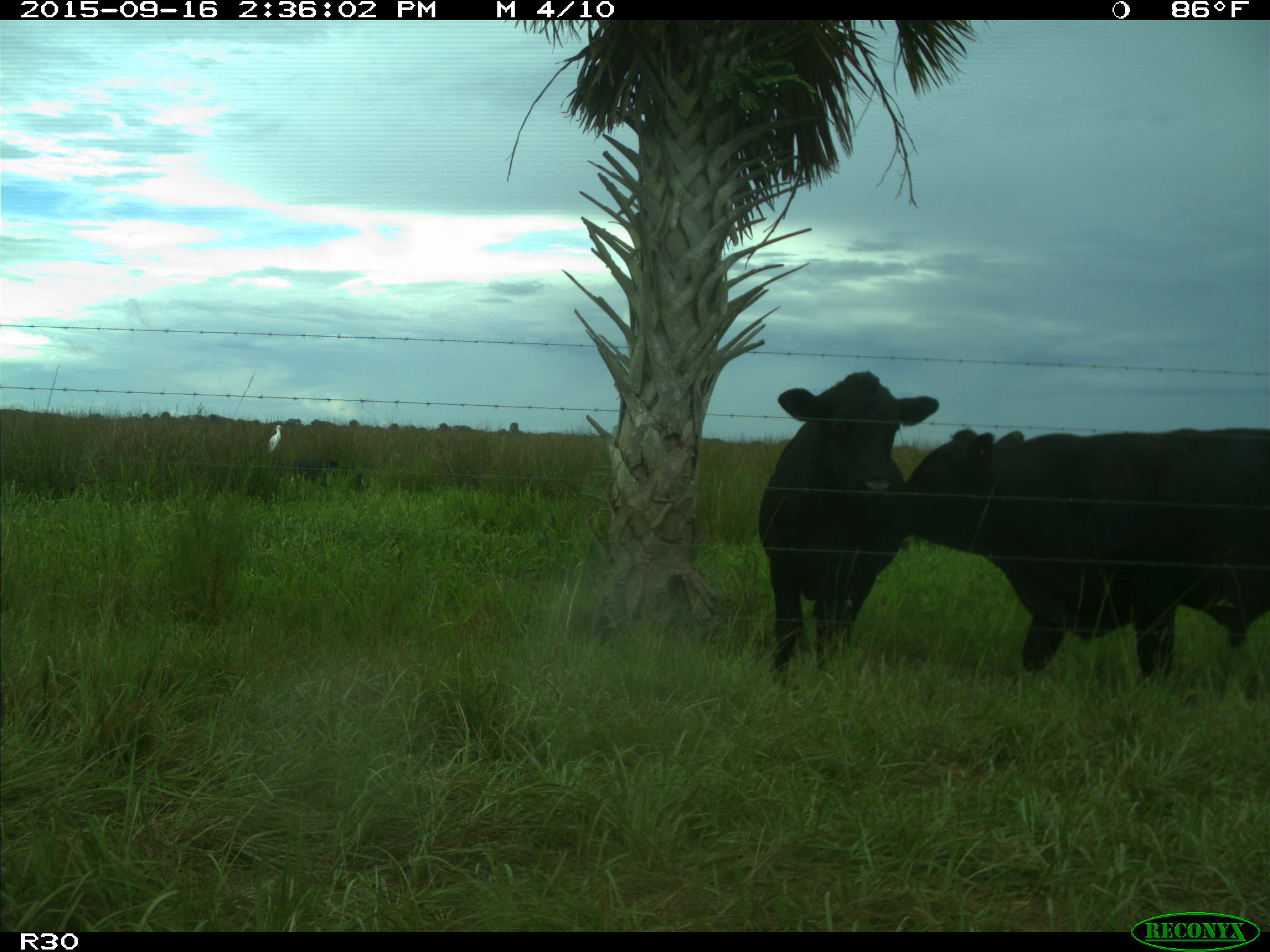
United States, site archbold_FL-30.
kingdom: Animalia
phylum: Chordata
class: Mammalia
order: Artiodactyla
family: Bovidae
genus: Bos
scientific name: Bos taurus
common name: domestic cow